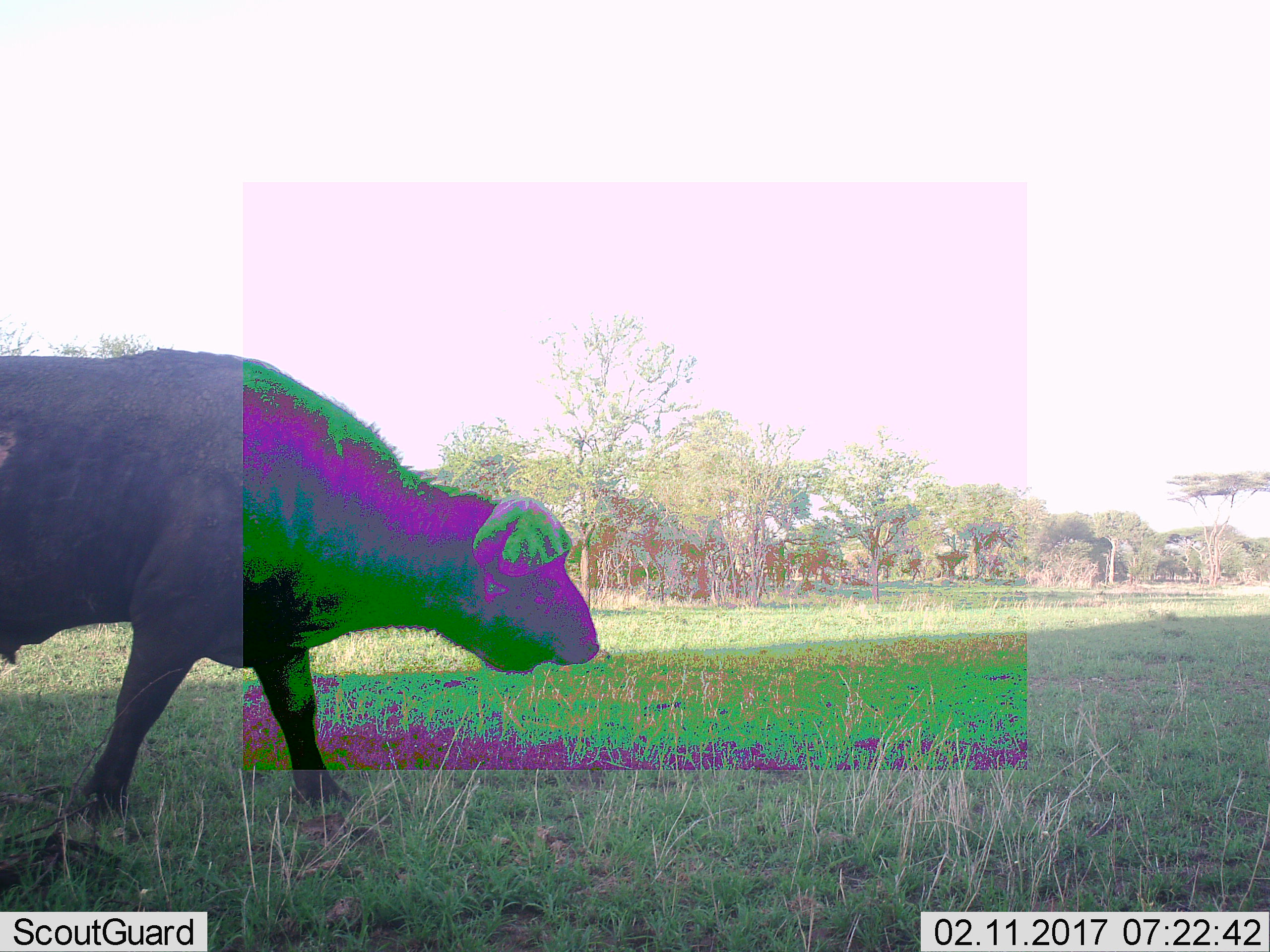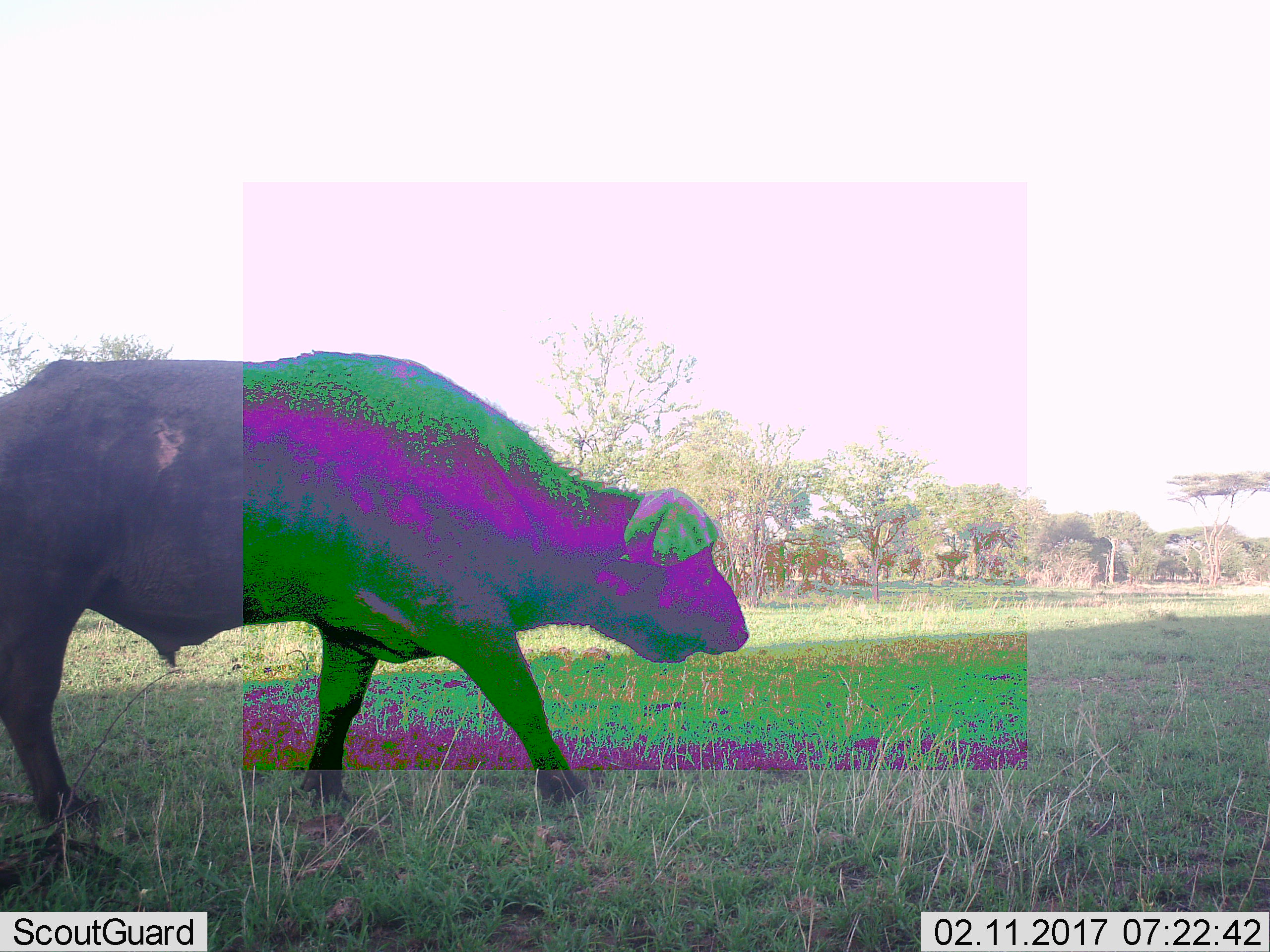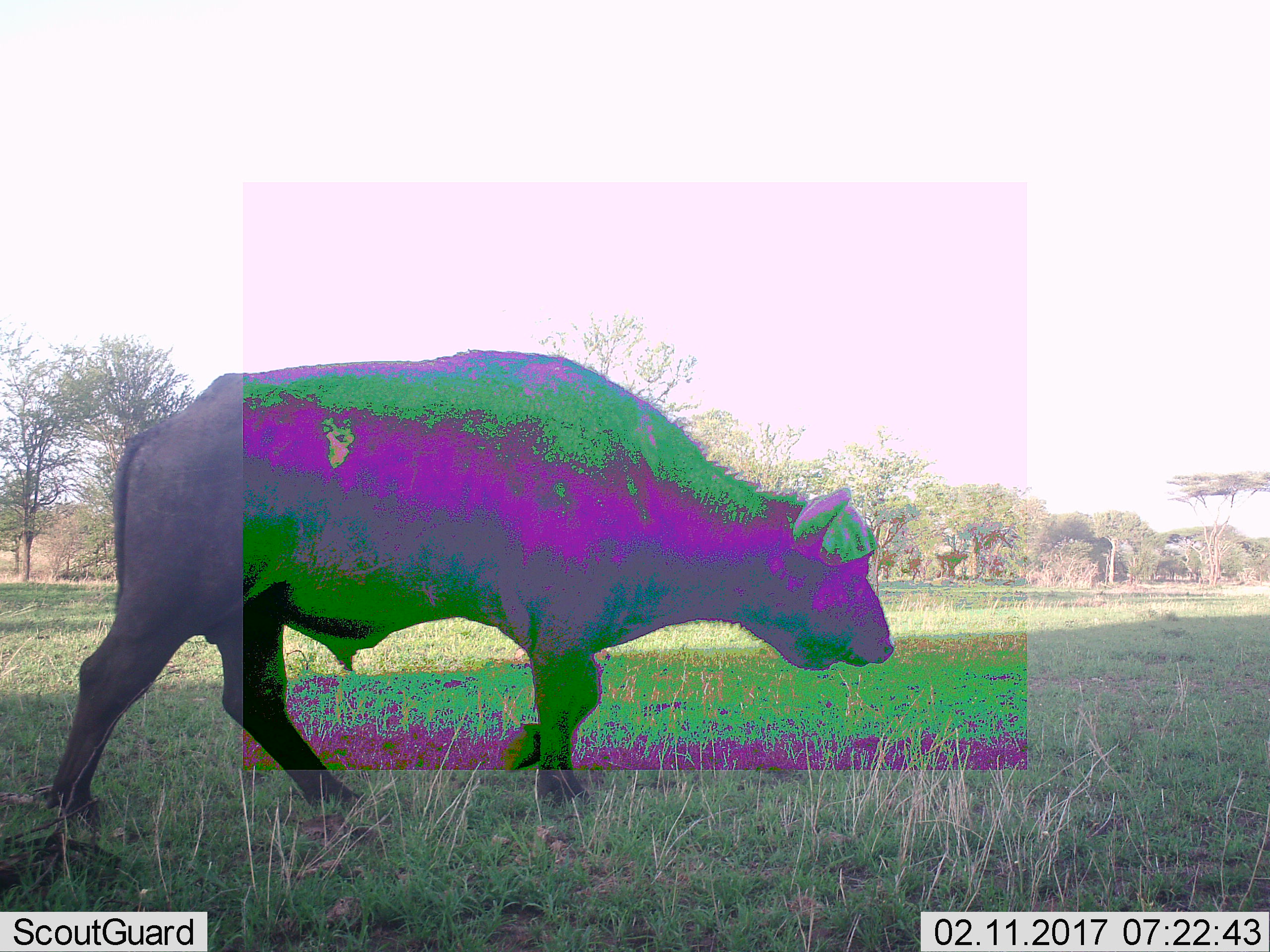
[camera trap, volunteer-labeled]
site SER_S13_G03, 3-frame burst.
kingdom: Animalia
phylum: Chordata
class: Mammalia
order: Artiodactyla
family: Bovidae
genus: Syncerus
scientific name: Syncerus caffer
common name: african buffalo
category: buffalo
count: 1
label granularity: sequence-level